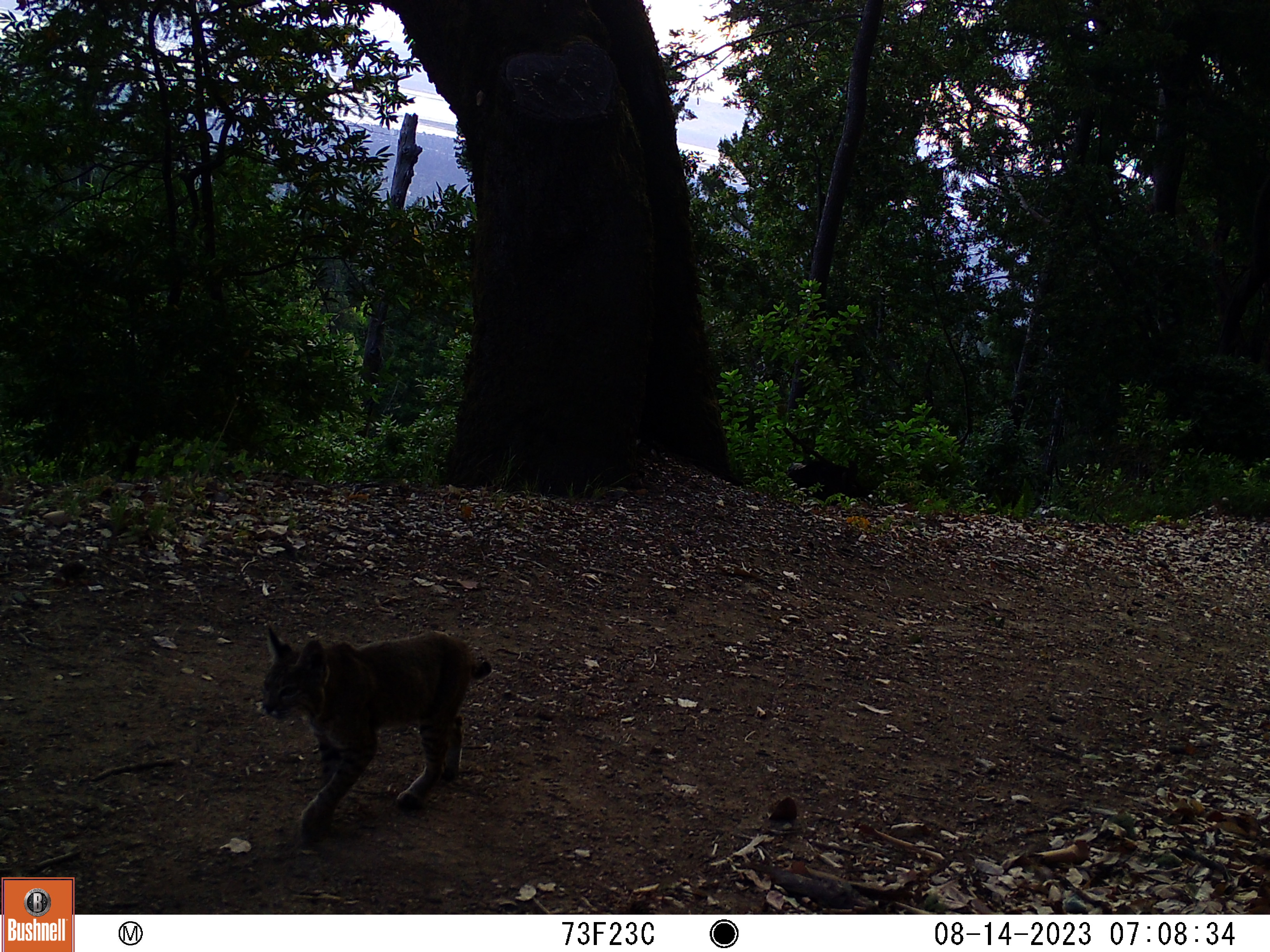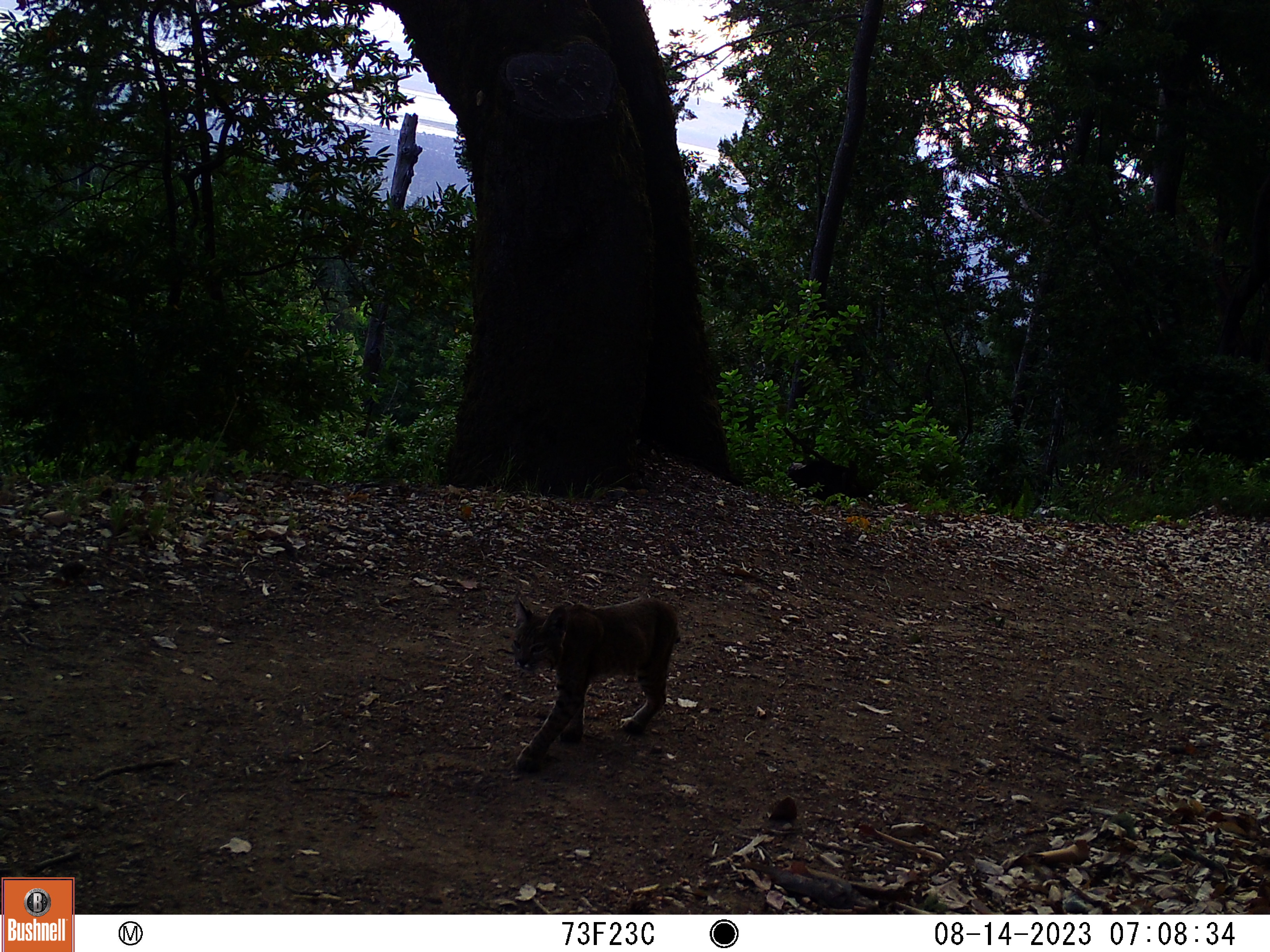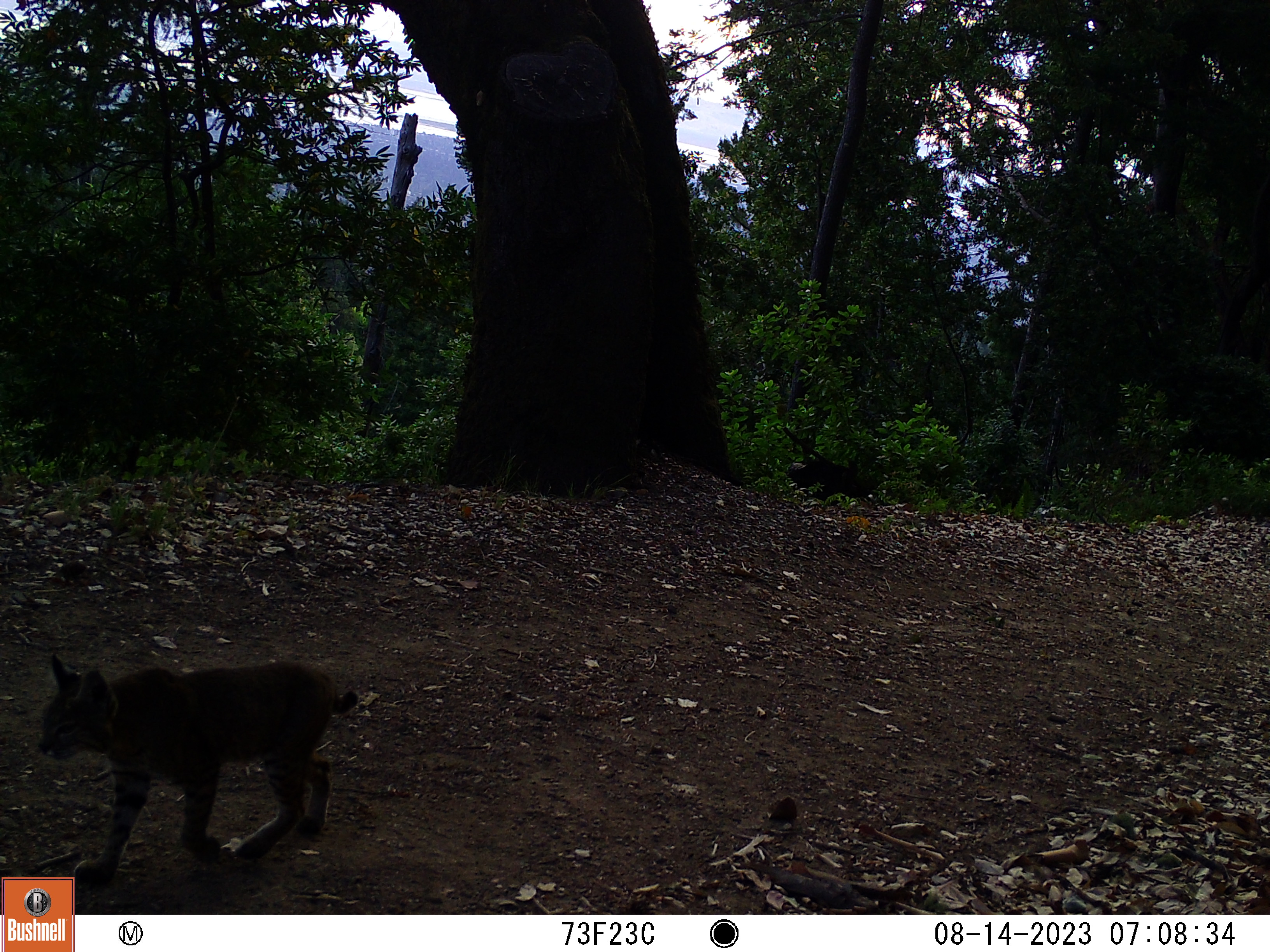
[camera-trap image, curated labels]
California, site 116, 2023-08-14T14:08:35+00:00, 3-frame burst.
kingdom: Animalia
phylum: Chordata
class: Mammalia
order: Carnivora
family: Felidae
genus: Lynx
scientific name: Lynx rufus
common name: bobcat